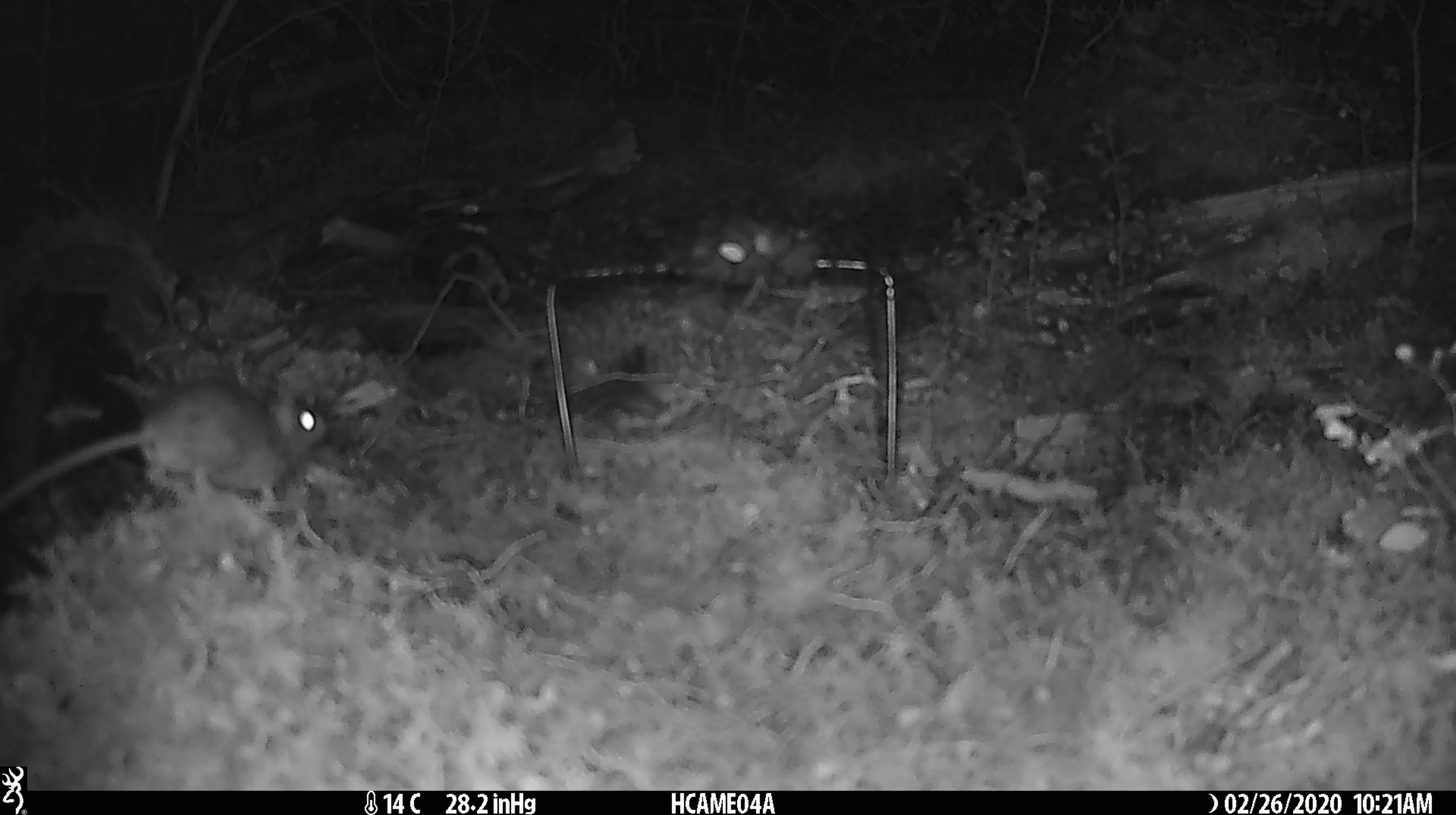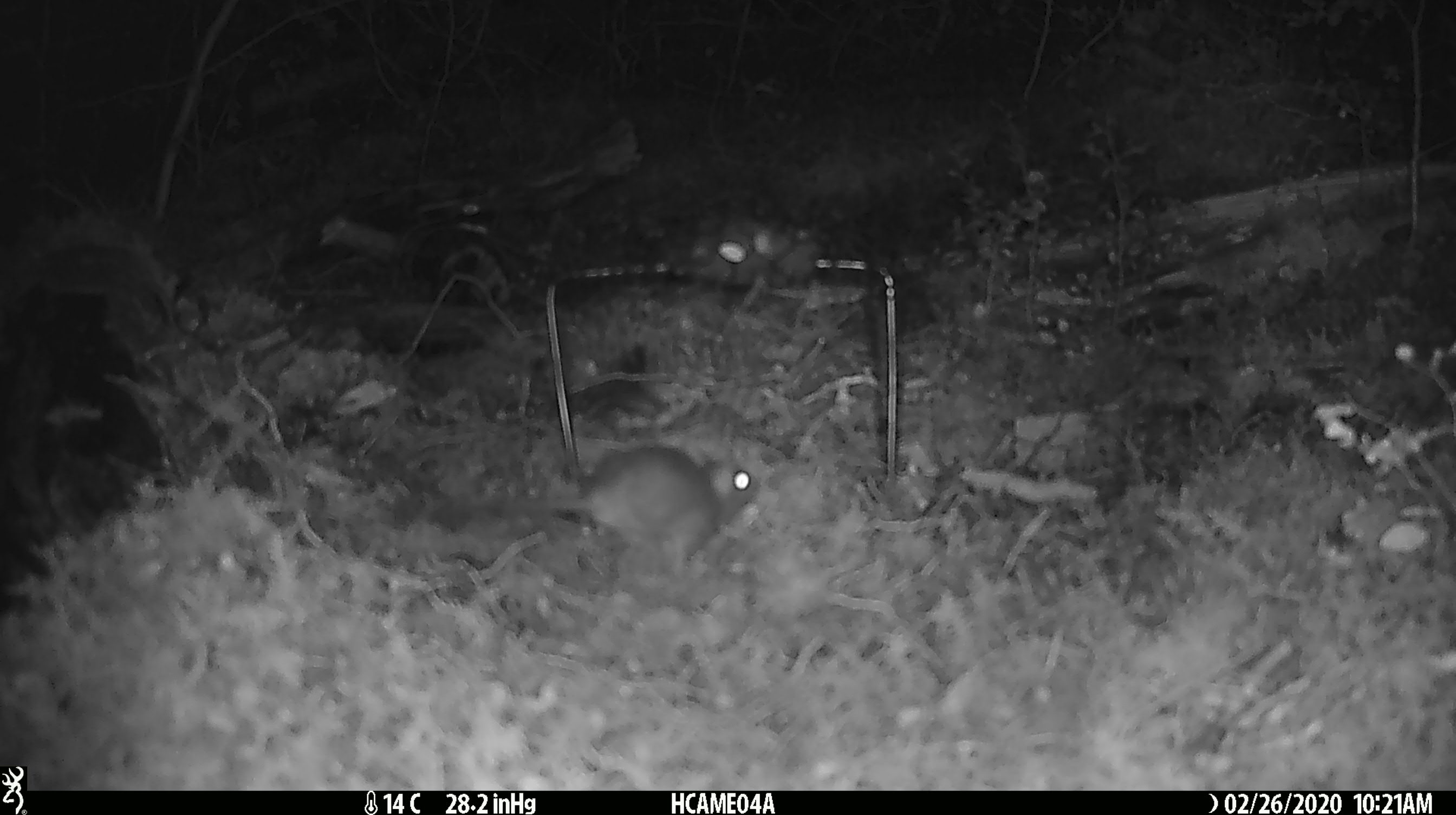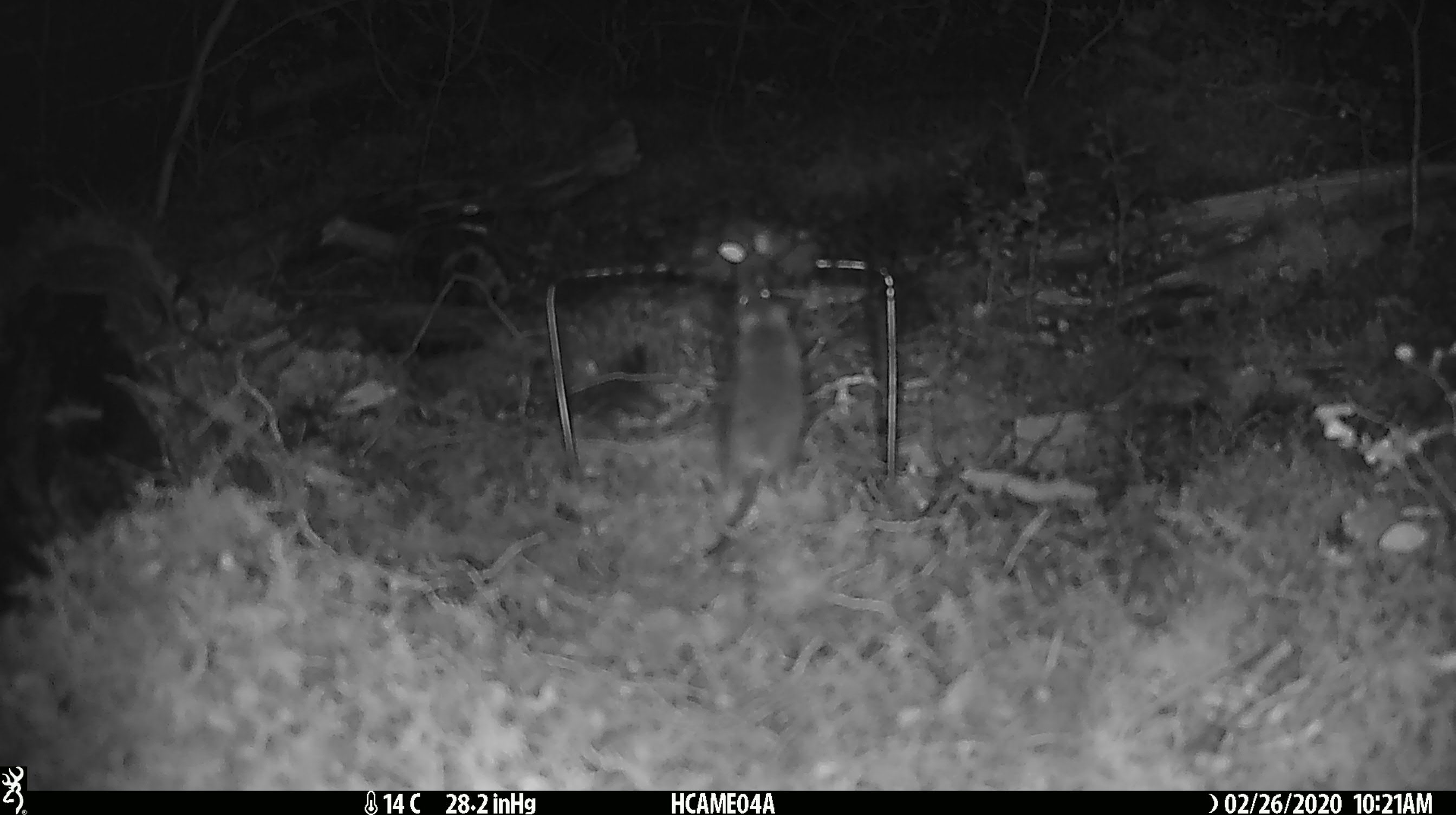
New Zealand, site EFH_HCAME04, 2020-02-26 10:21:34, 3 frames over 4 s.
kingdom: Animalia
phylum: Chordata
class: Mammalia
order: Rodentia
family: Muridae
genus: Mus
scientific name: Mus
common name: mouse